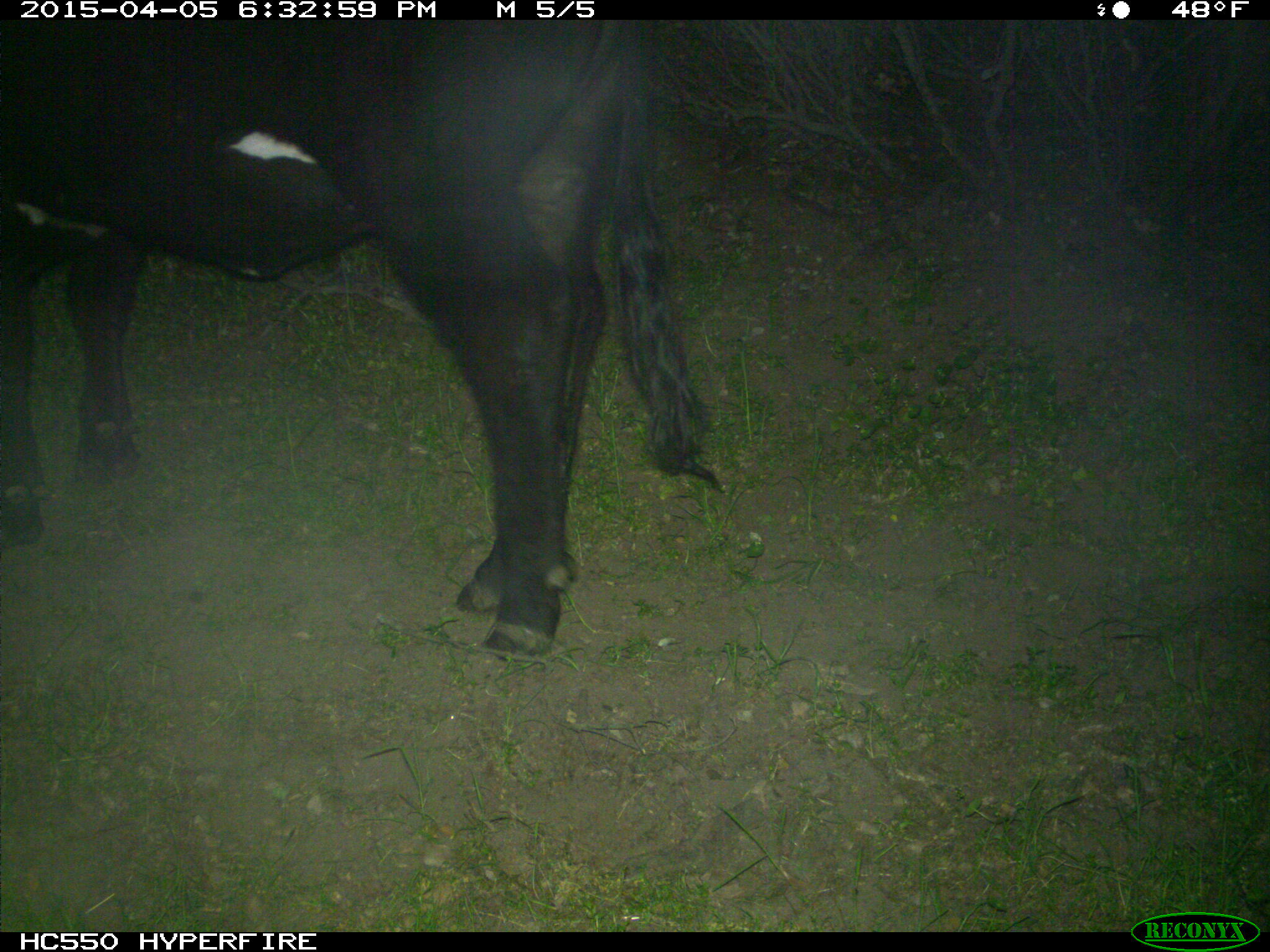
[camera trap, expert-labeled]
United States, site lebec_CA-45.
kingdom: Animalia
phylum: Chordata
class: Mammalia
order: Artiodactyla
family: Bovidae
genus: Bos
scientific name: Bos taurus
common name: domestic cow